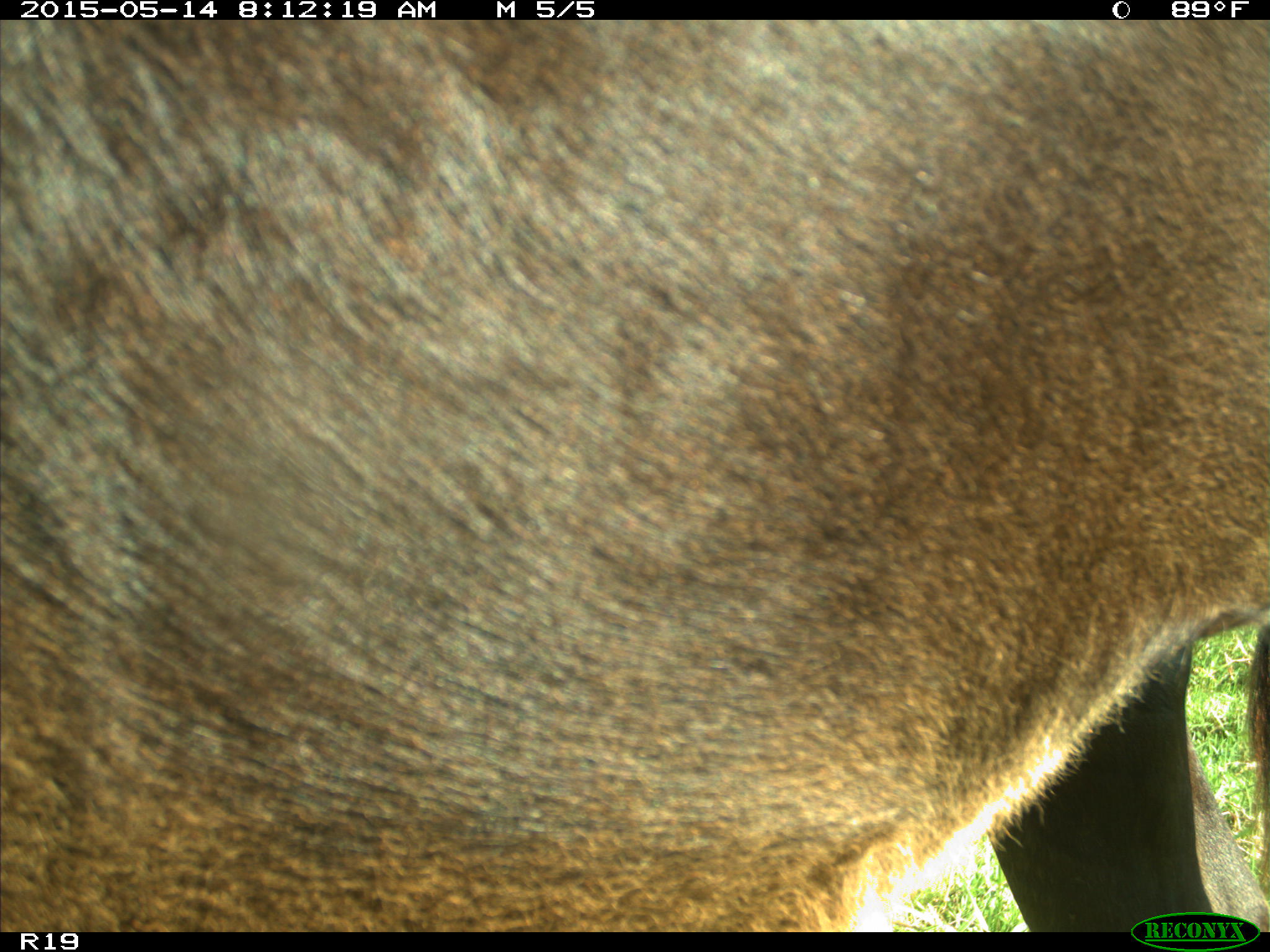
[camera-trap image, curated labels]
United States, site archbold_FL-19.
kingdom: Animalia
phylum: Chordata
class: Mammalia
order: Artiodactyla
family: Bovidae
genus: Bos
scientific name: Bos taurus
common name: domestic cow